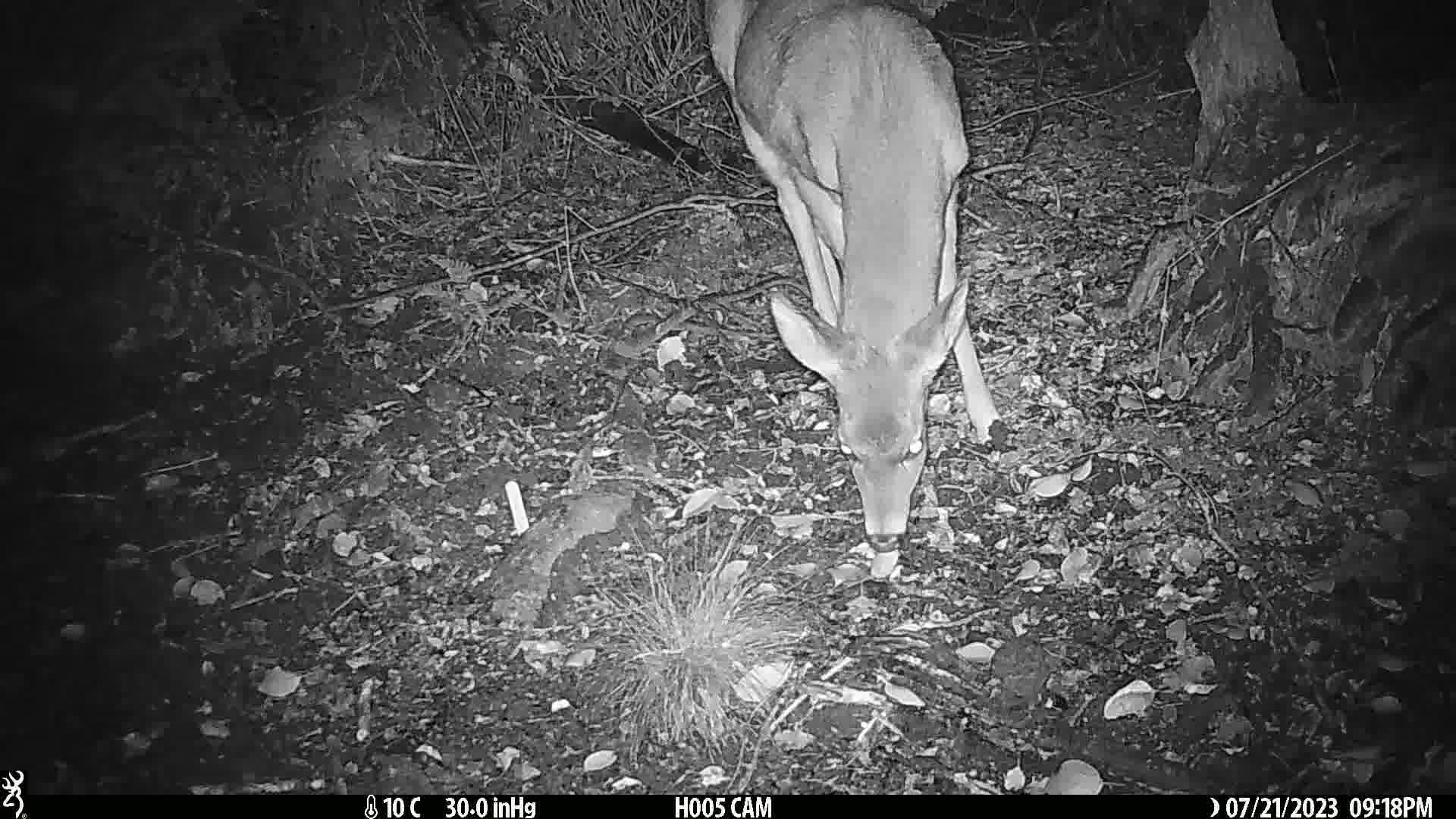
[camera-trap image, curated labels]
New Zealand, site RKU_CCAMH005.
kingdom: Animalia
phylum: Chordata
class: Mammalia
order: Artiodactyla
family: Cervidae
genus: Odocoileus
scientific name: Odocoileus virginianus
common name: white-tailed deer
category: white tailed deer